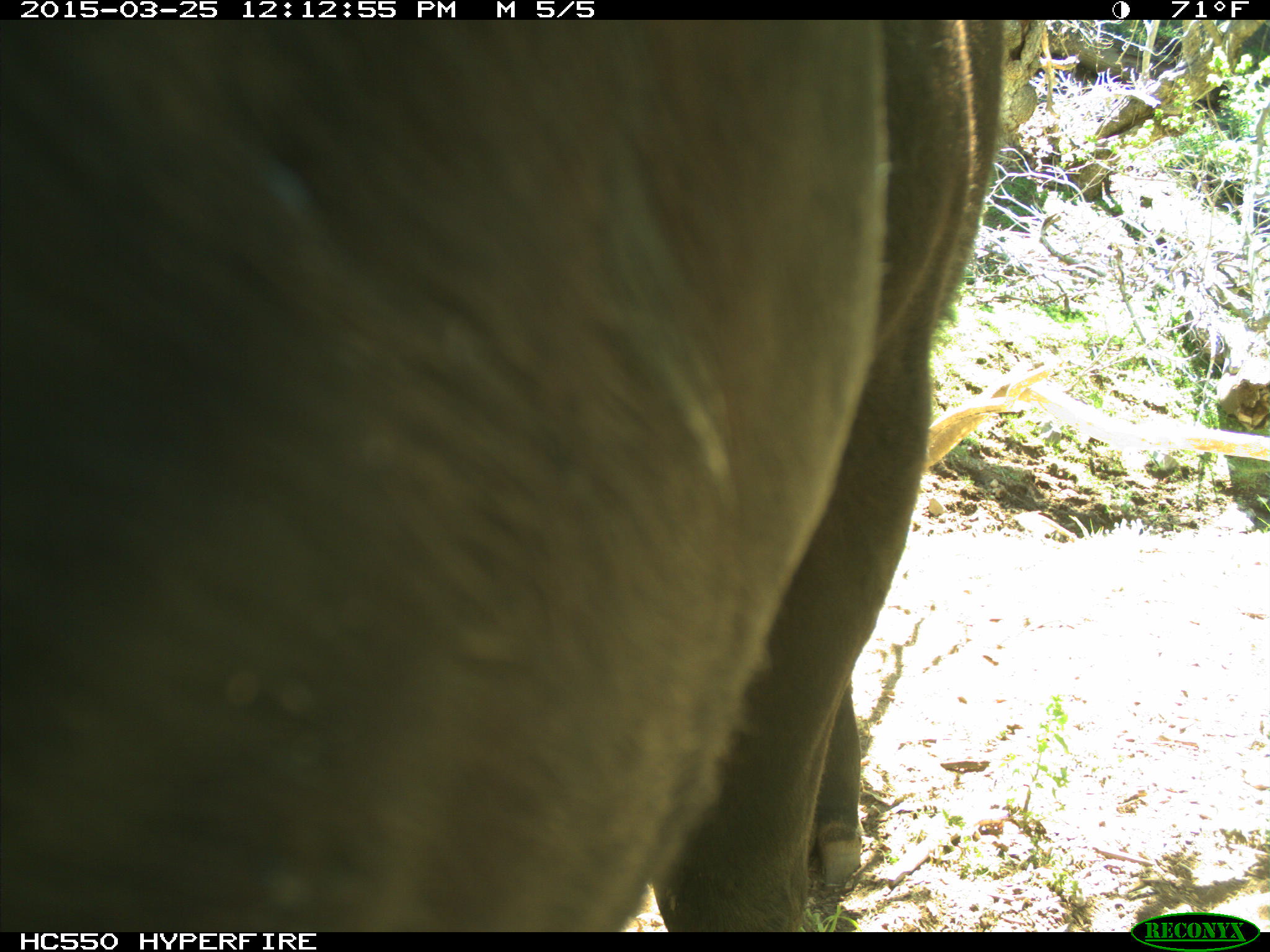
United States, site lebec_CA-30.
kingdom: Animalia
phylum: Chordata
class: Mammalia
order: Artiodactyla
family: Bovidae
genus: Bos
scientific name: Bos taurus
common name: domestic cow